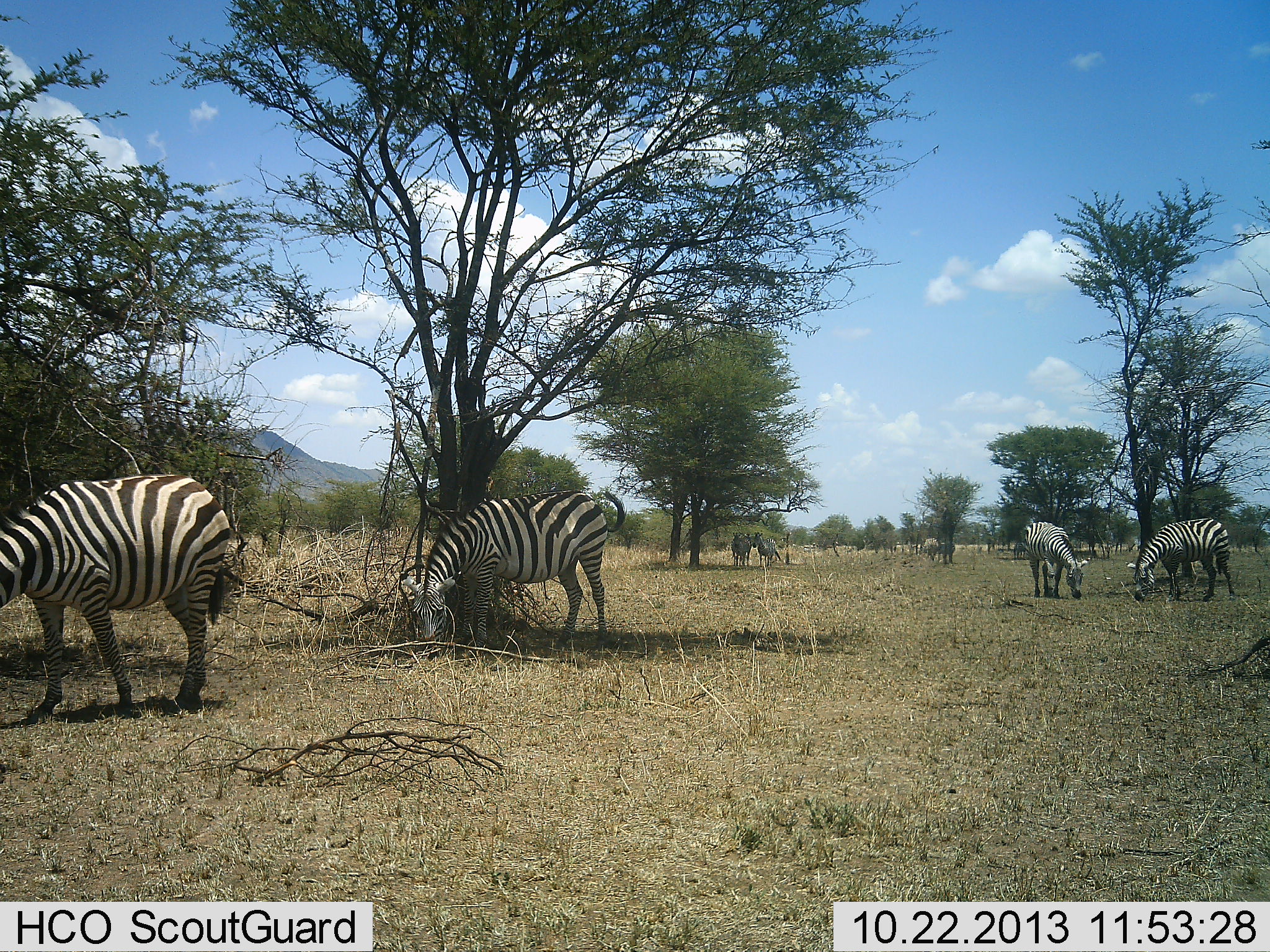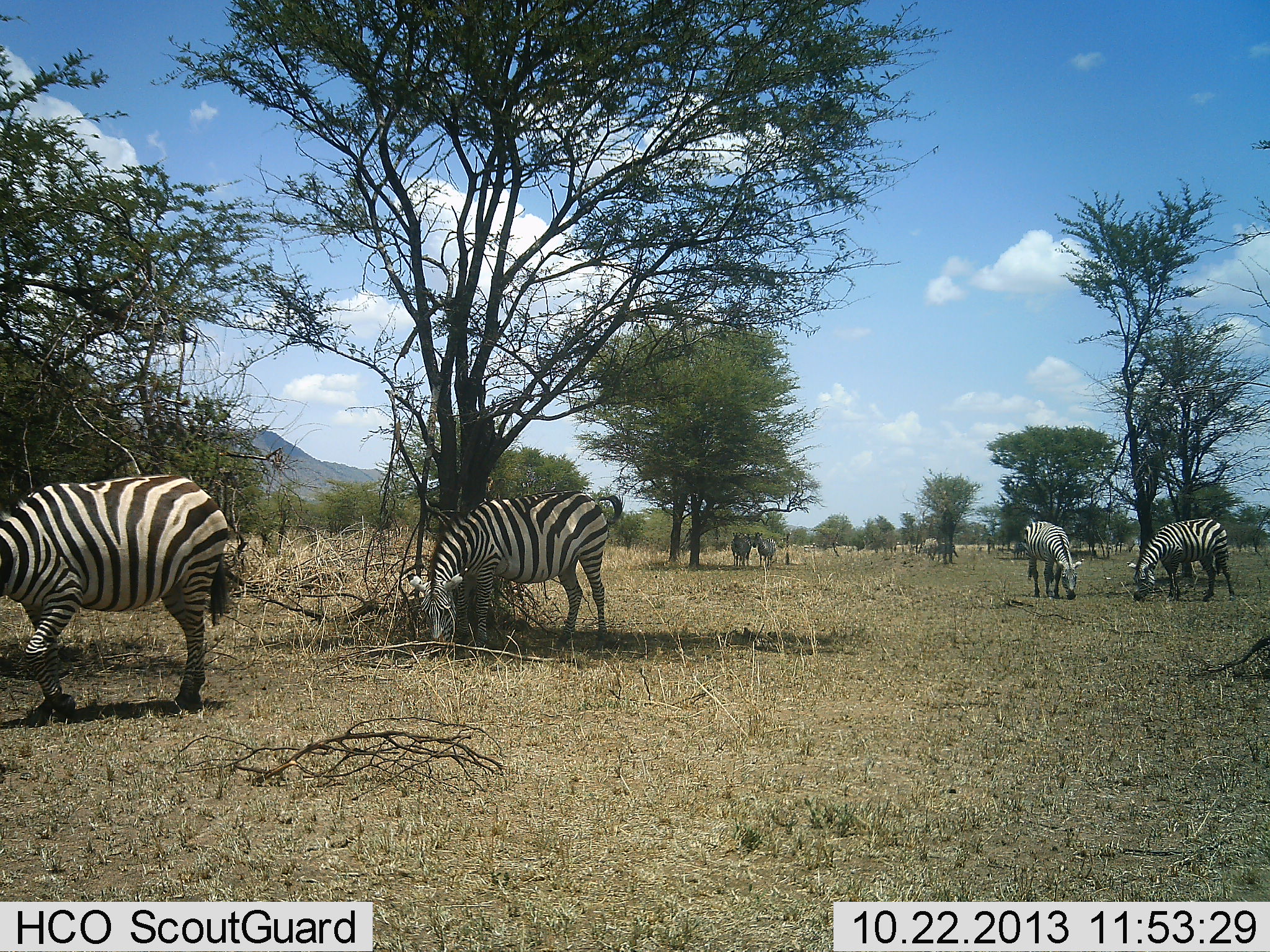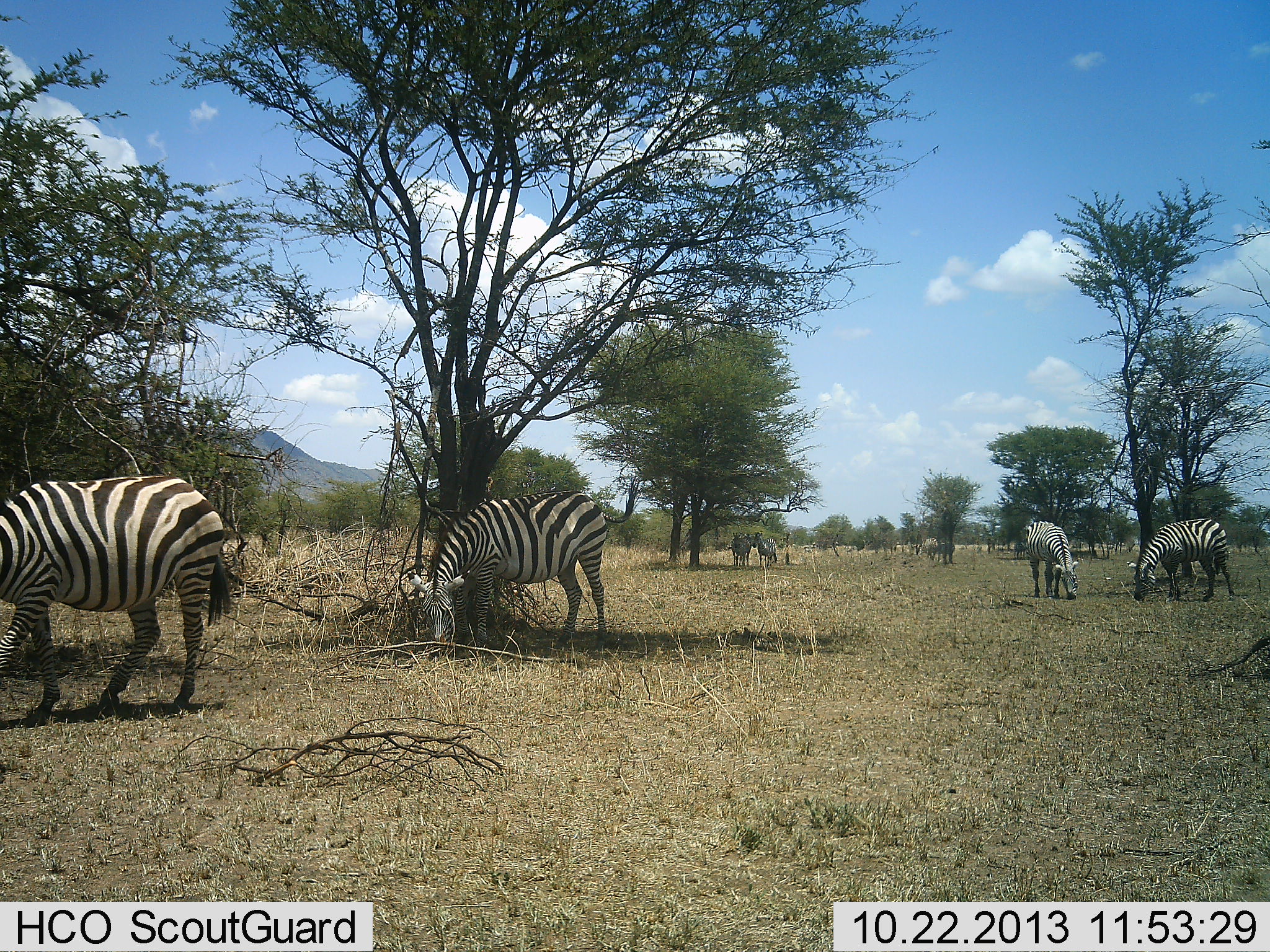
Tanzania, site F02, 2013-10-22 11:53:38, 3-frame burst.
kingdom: Animalia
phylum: Chordata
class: Mammalia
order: Perissodactyla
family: Equidae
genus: Equus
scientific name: Equus quagga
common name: plains zebra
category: zebra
Zebra (plains zebra) (Equus quagga), count 7. Behavior (volunteer vote fractions): standing 40%, resting 0%, moving 10%, interacting 0%. Young present (vote fraction): 0%. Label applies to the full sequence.